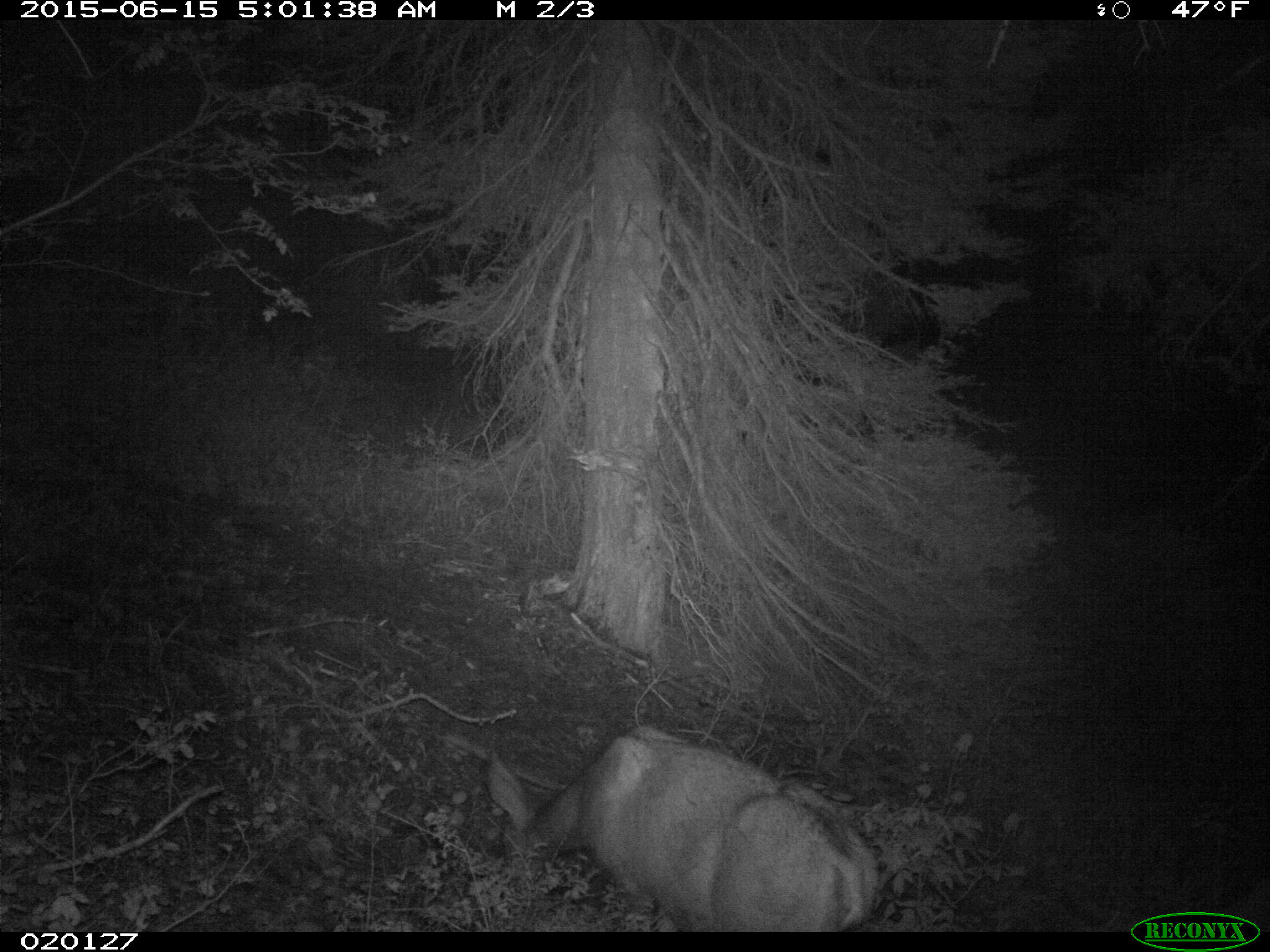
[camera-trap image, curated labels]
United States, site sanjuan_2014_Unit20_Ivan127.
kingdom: Animalia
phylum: Chordata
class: Mammalia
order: Artiodactyla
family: Cervidae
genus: Odocoileus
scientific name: Odocoileus hemionus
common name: mule deer